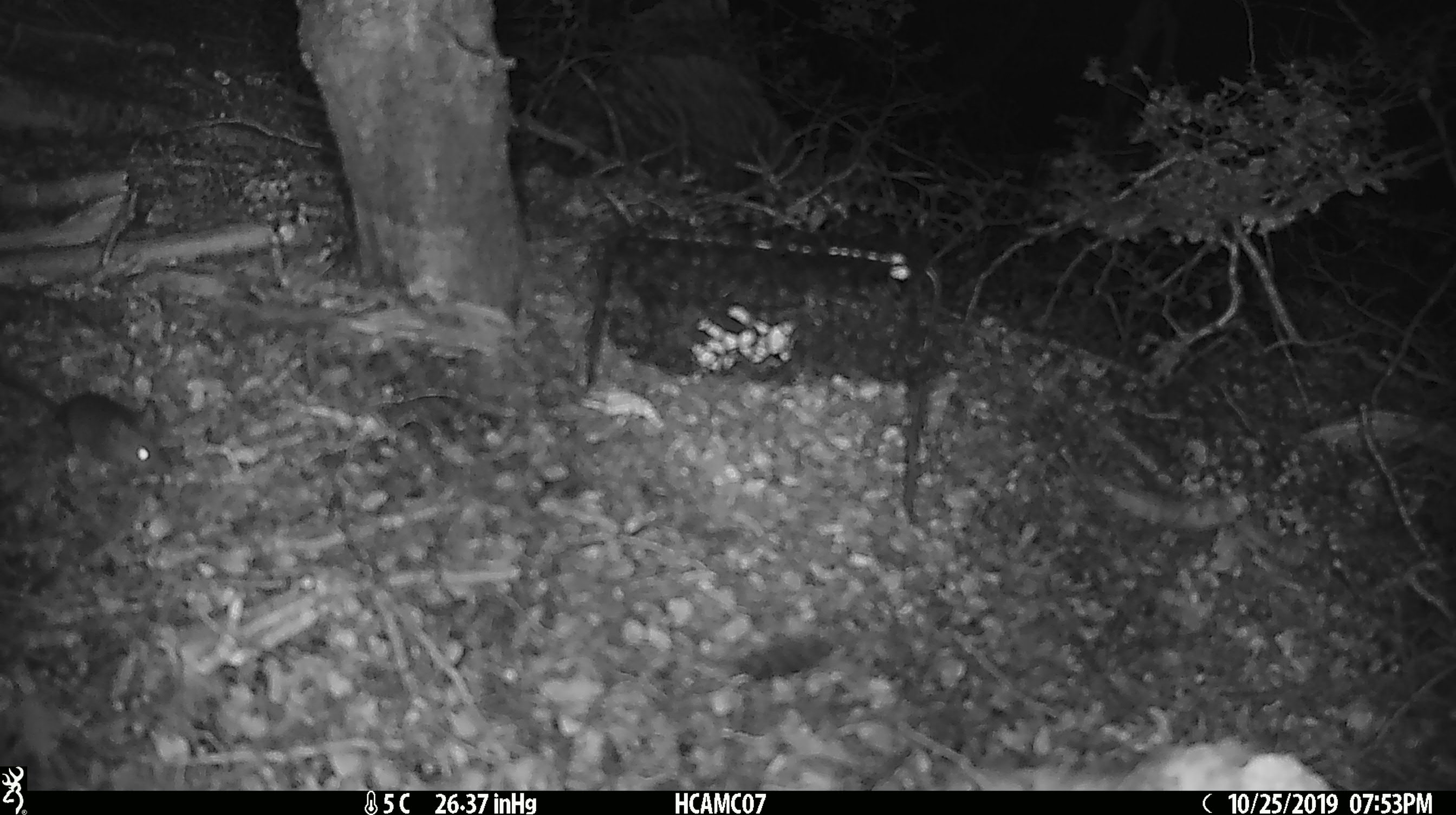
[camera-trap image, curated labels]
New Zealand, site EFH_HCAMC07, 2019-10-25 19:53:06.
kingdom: Animalia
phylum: Chordata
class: Mammalia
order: Rodentia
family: Muridae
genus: Mus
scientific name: Mus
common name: mouse